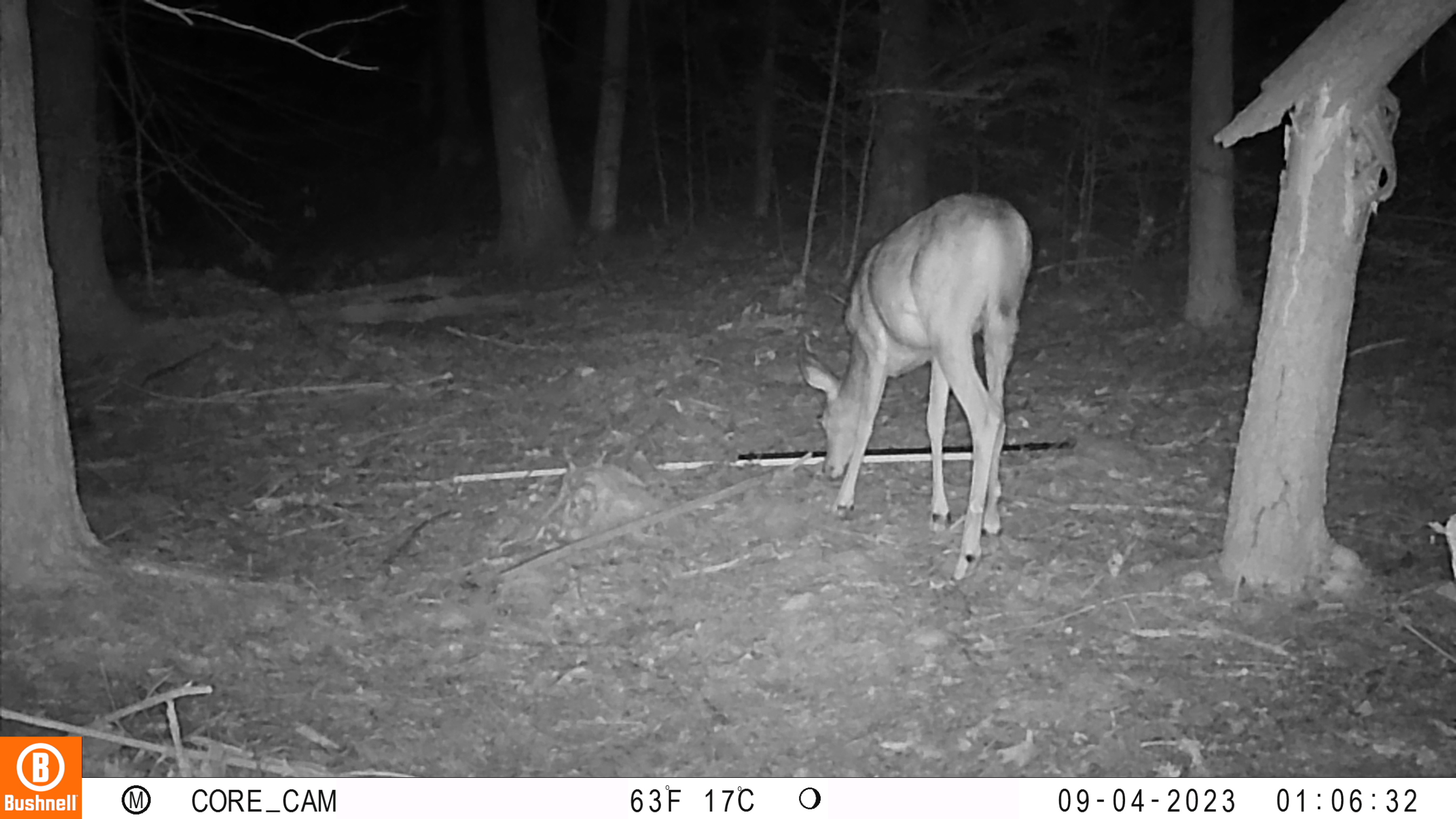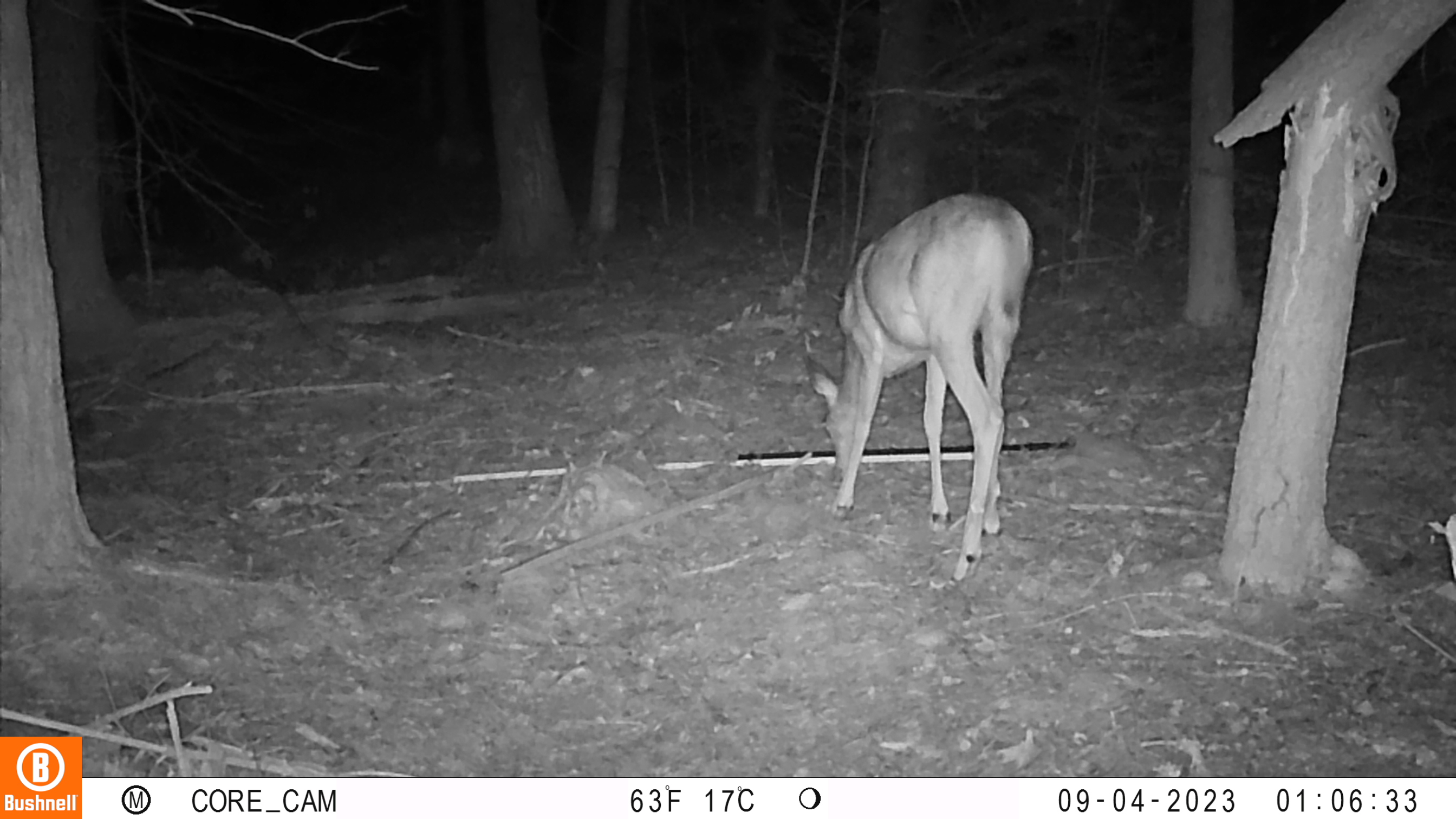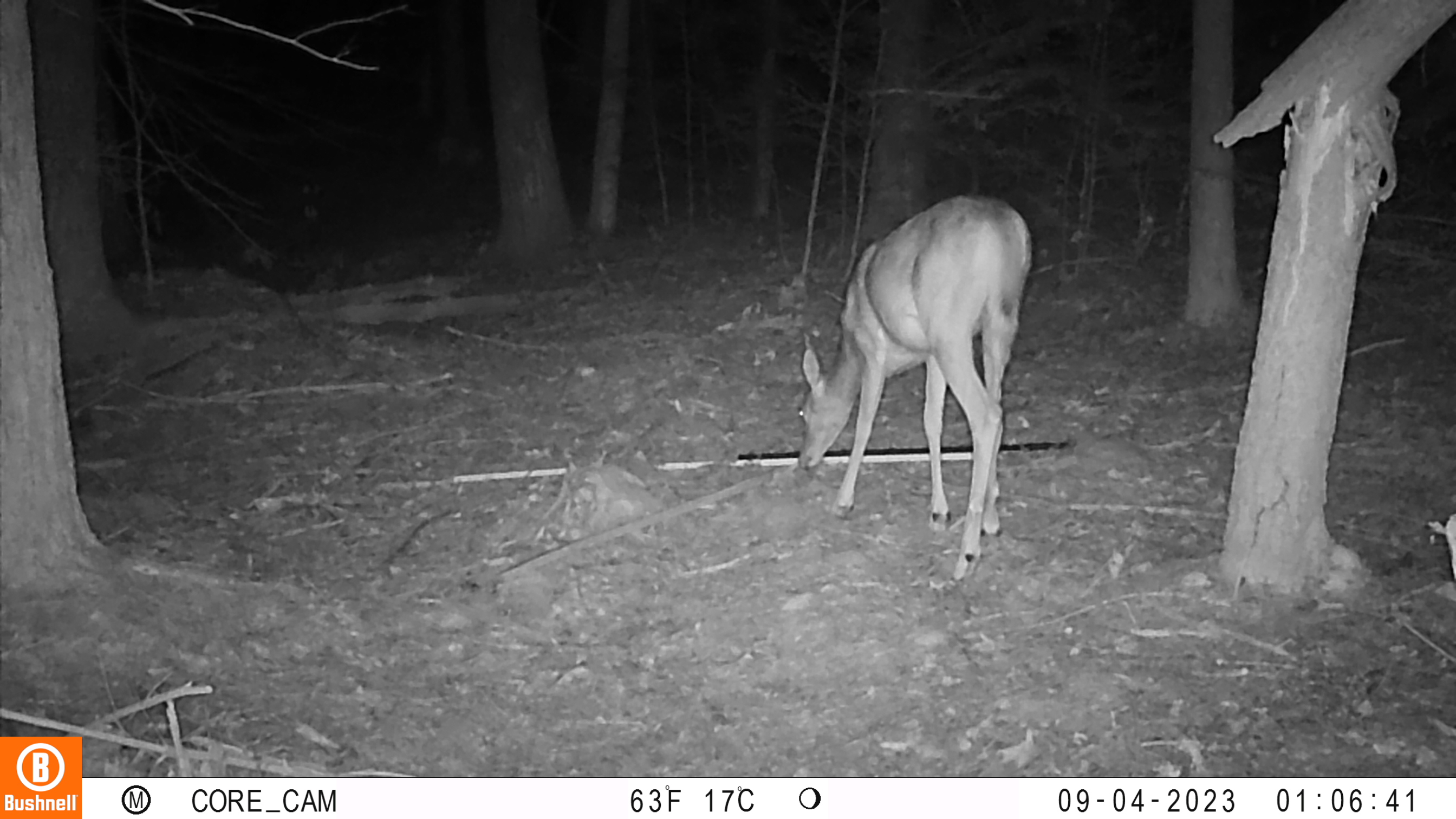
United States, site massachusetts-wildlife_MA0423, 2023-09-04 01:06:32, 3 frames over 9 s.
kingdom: Animalia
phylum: Chordata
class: Mammalia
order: Artiodactyla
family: Cervidae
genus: Odocoileus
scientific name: Odocoileus virginianus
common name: white-tailed deer